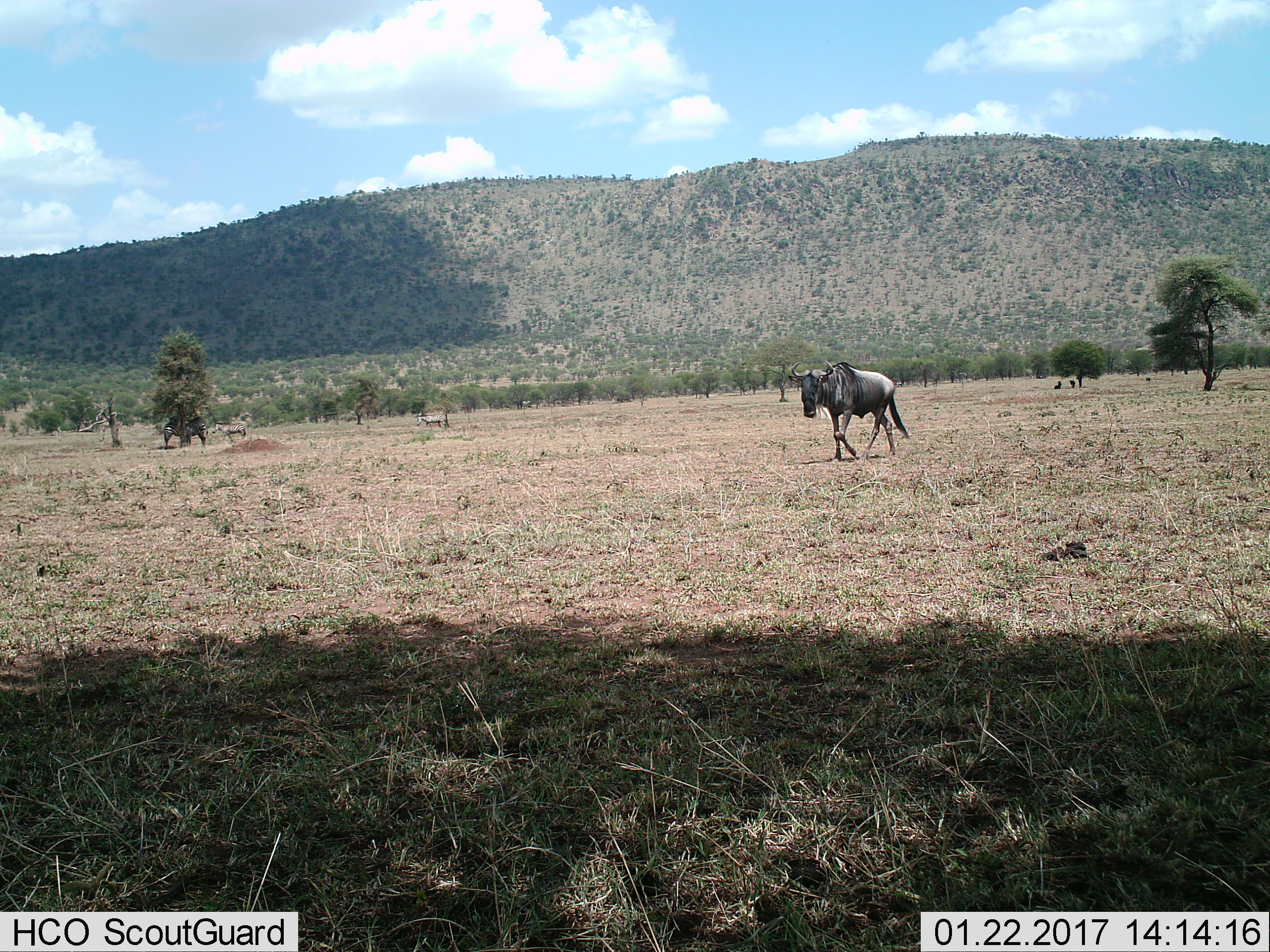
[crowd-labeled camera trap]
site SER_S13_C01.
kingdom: Animalia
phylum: Chordata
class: Mammalia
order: Artiodactyla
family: Bovidae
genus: Connochaetes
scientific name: Connochaetes taurinus taurinus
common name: blue wildebeest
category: wildebeestblue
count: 1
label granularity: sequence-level